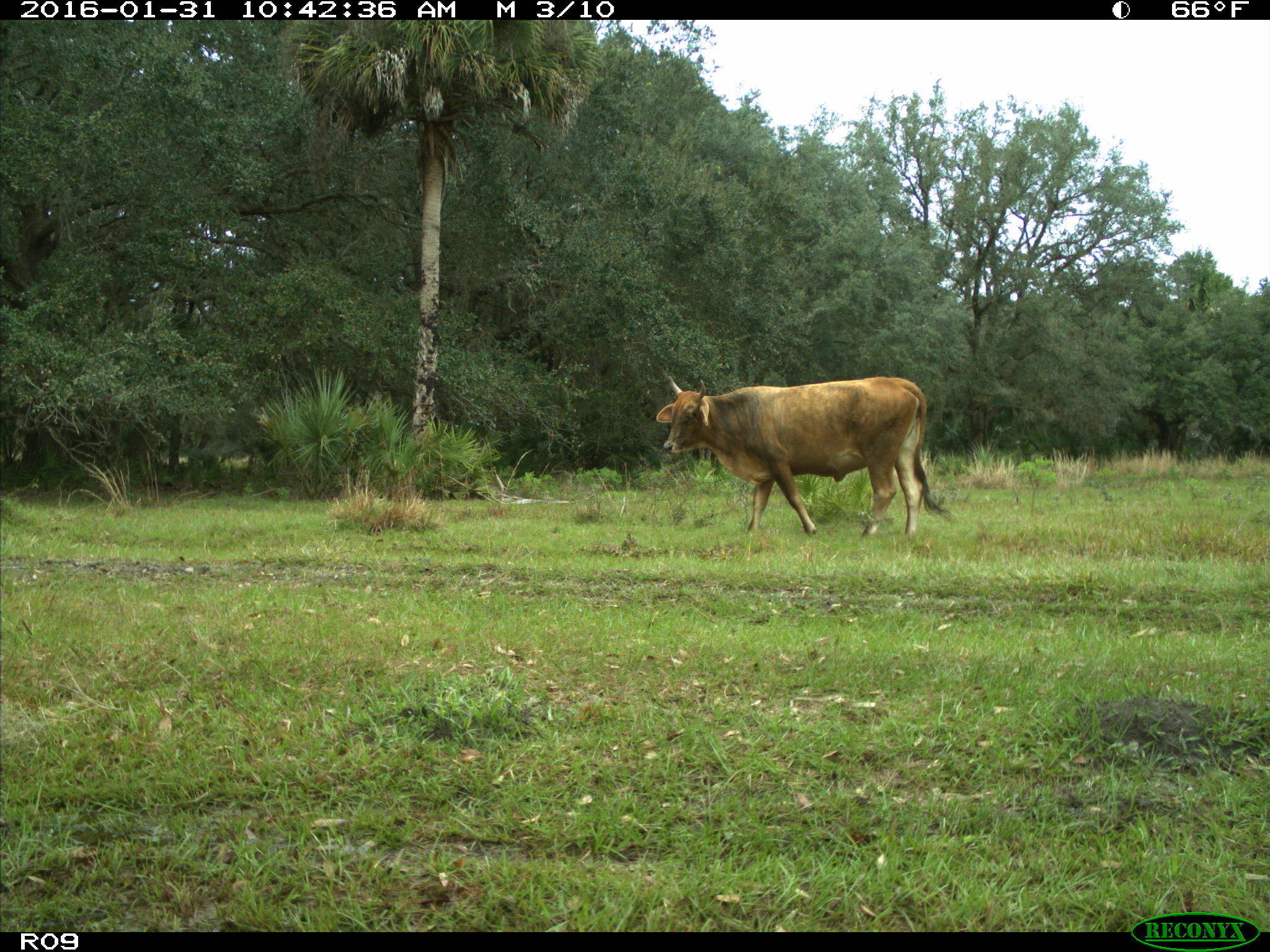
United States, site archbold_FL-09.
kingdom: Animalia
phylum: Chordata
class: Mammalia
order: Artiodactyla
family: Bovidae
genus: Bos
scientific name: Bos taurus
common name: domestic cow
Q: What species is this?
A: Bos taurus (domestic cow).